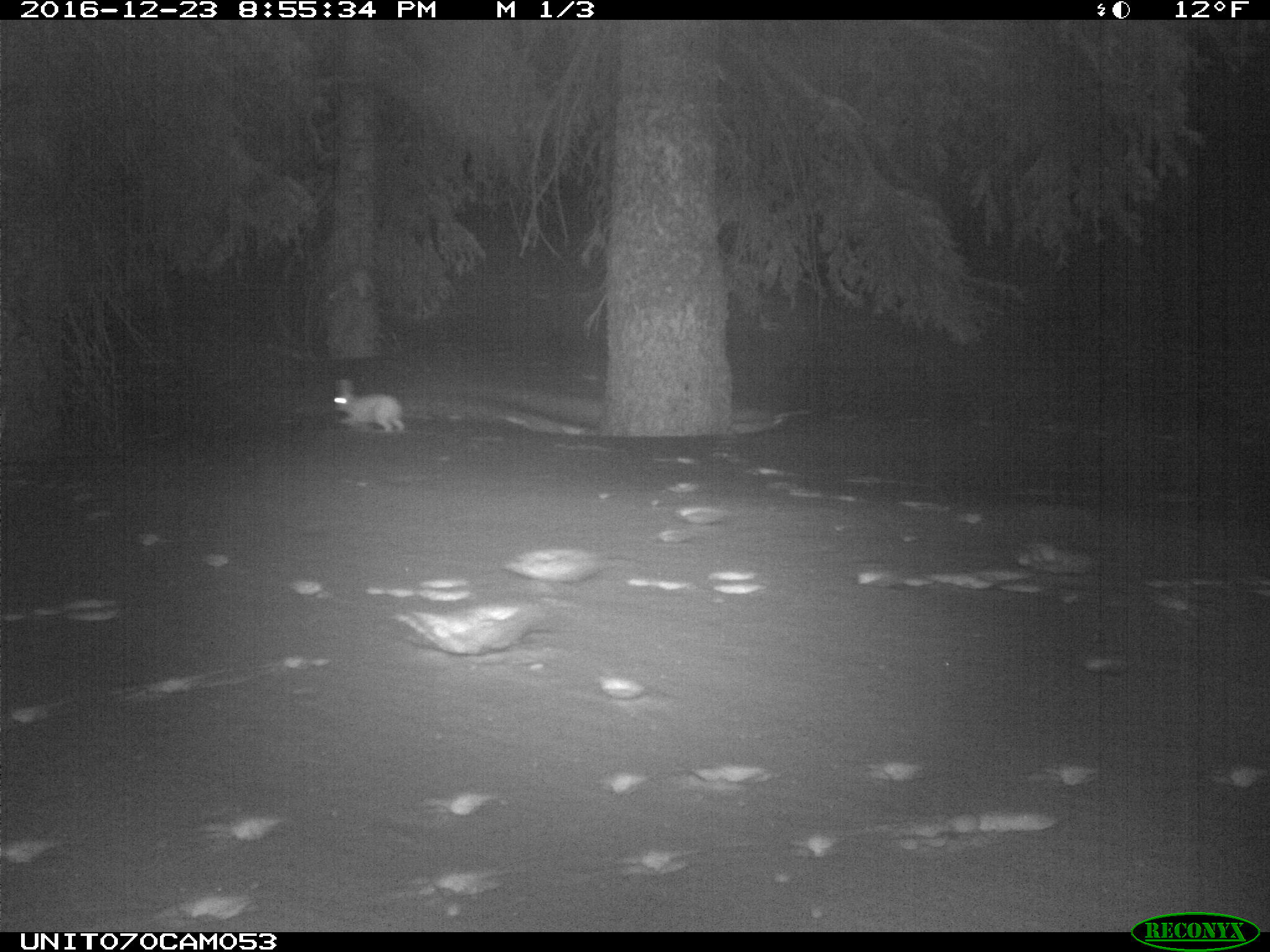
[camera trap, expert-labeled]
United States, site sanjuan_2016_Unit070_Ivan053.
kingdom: Animalia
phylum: Chordata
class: Mammalia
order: Lagomorpha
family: Leporidae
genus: Lepus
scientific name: Lepus americanus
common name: snowshoe hare